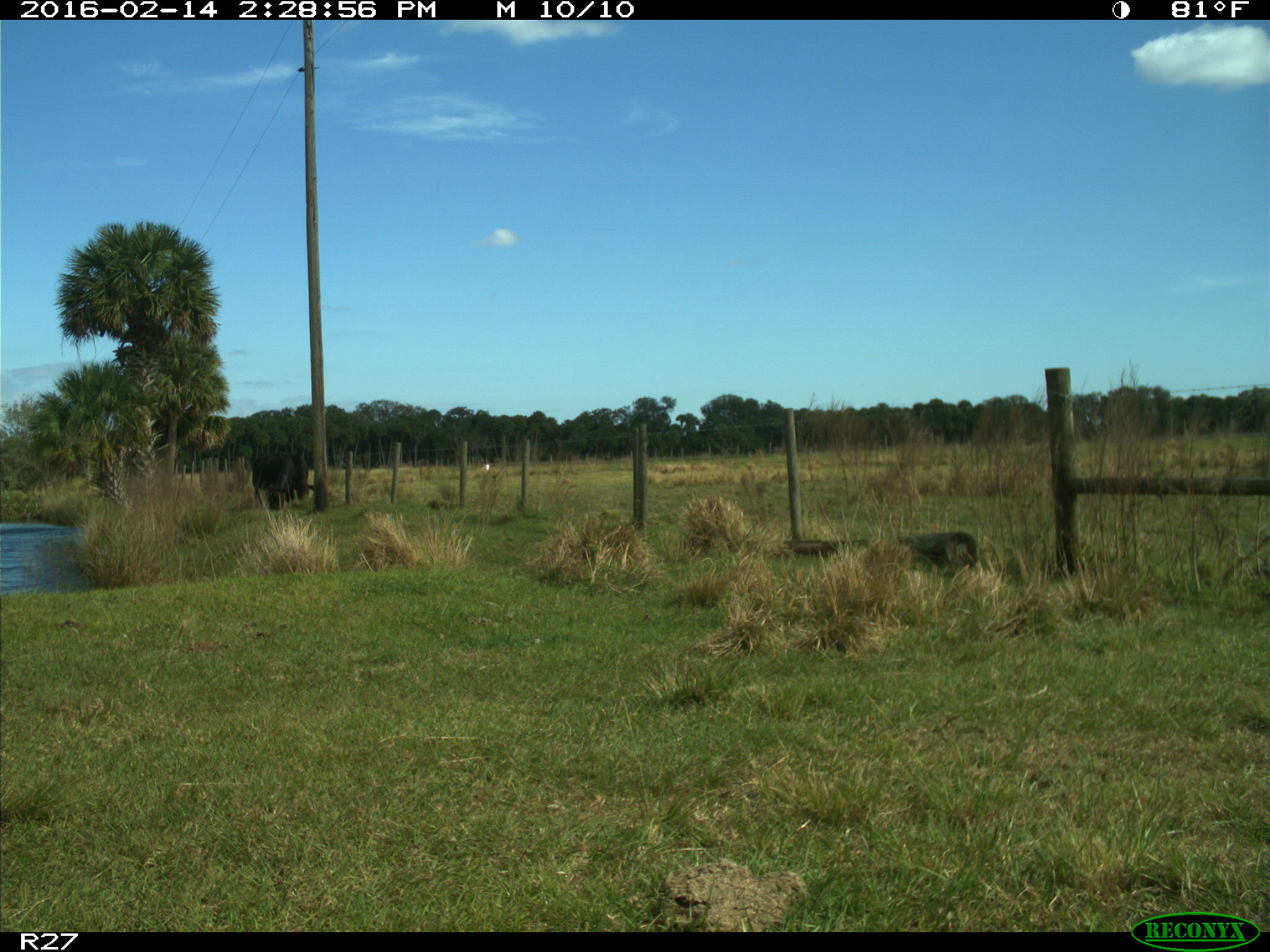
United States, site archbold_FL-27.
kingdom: Animalia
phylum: Chordata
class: Mammalia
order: Artiodactyla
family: Bovidae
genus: Bos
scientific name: Bos taurus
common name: domestic cow